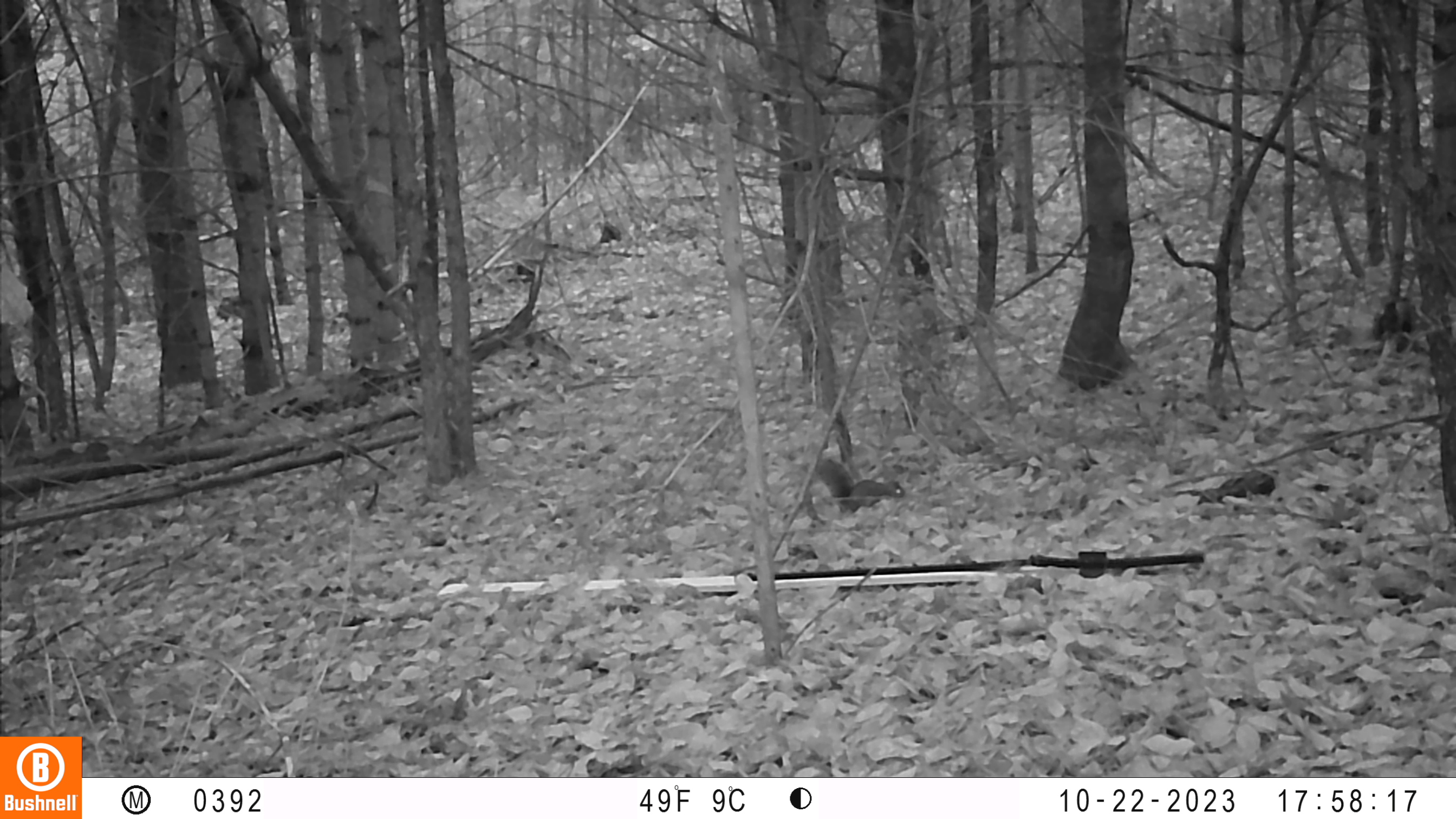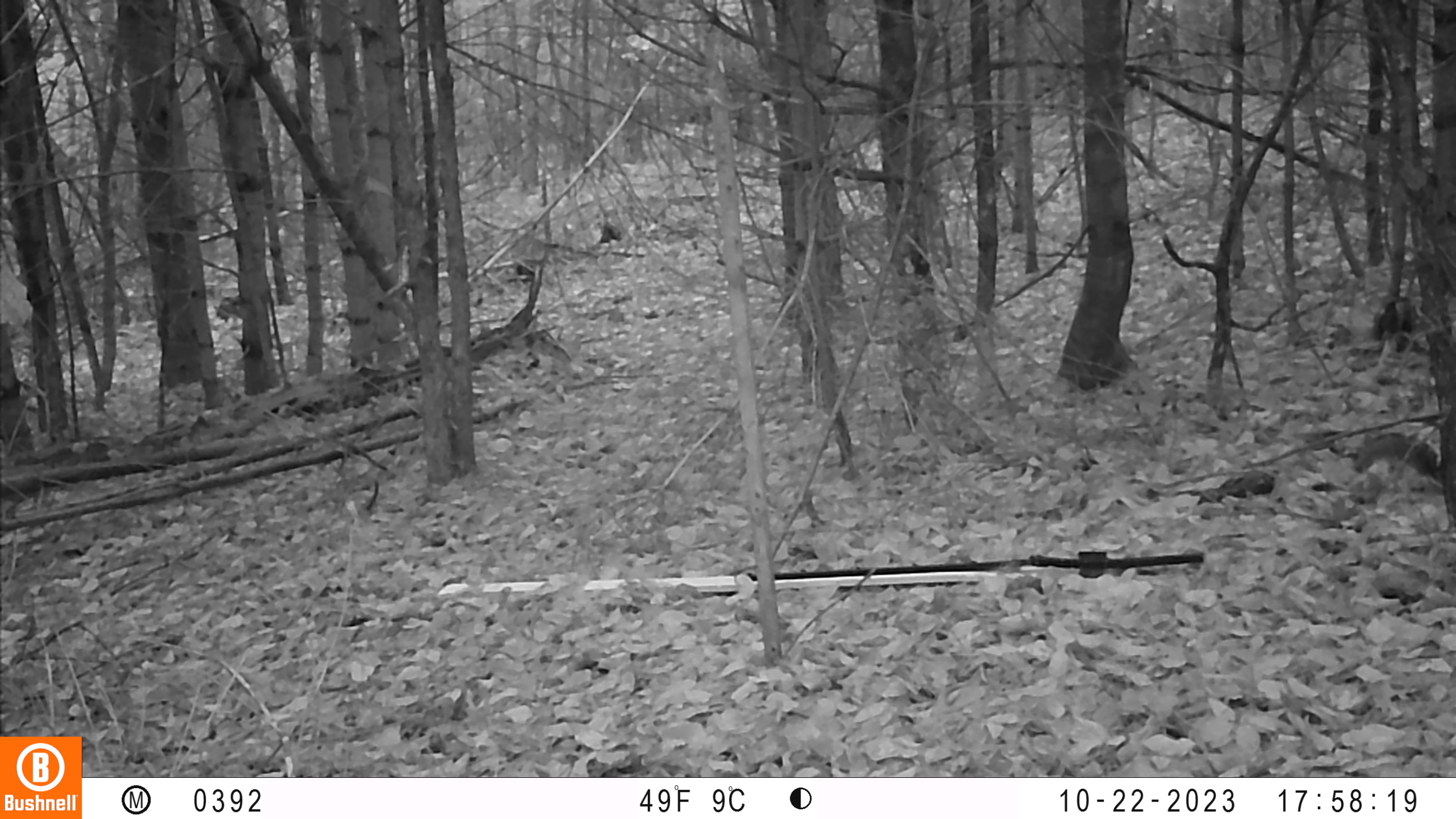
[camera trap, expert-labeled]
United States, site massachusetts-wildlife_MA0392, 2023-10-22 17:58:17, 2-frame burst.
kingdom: Animalia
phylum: Chordata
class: Mammalia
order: Rodentia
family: Sciuridae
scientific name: Sciuridae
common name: squirrel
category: squirrel sp.